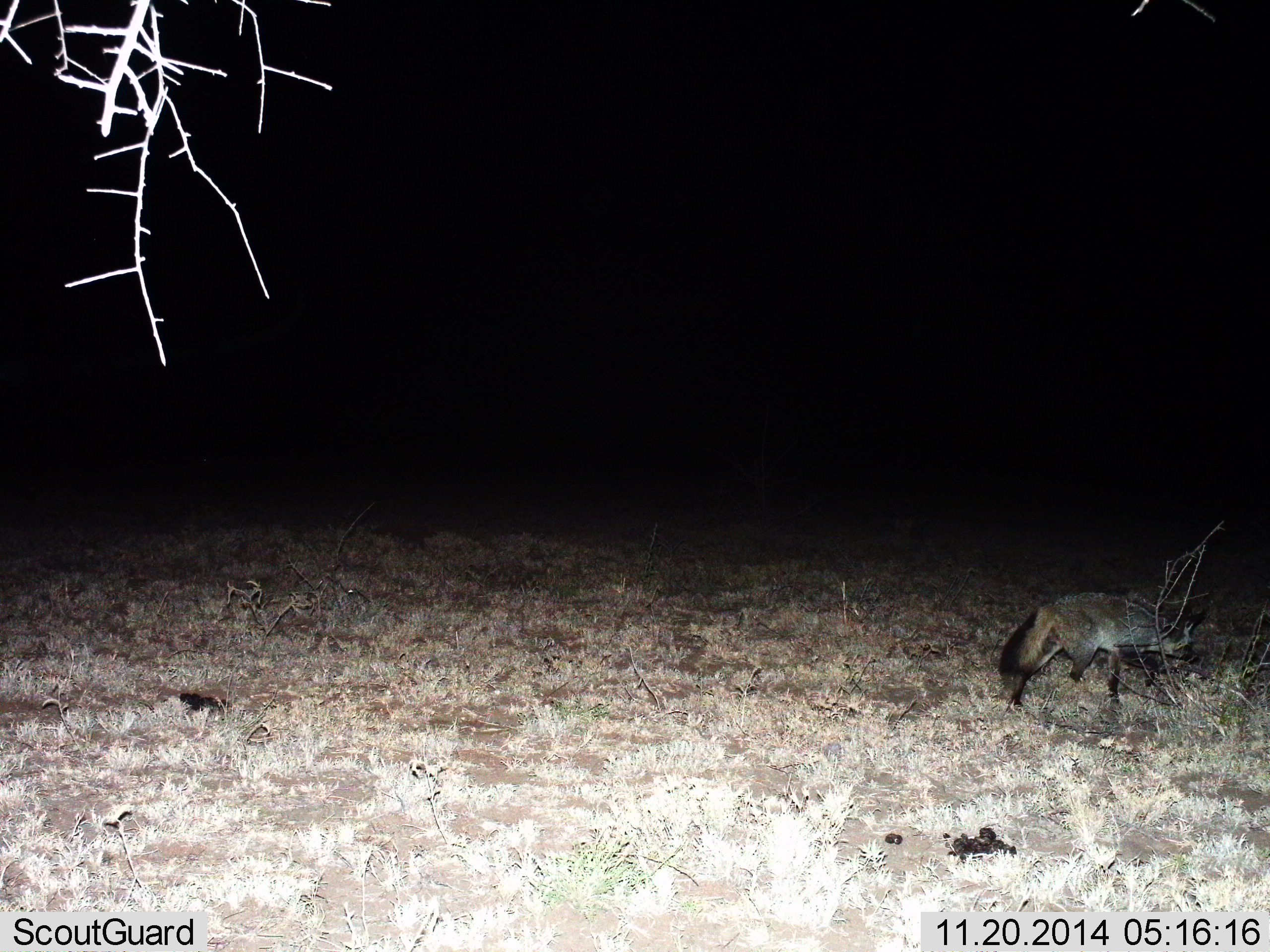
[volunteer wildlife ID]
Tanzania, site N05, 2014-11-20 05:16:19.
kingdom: Animalia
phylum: Chordata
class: Mammalia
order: Carnivora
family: Canidae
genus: Otocyon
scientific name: Otocyon megalotis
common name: bat-eared fox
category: batearedfox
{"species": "batearedfox (bat-eared fox) (Otocyon megalotis)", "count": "1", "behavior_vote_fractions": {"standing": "20%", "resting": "0%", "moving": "80%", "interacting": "0%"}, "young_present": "0%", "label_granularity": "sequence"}